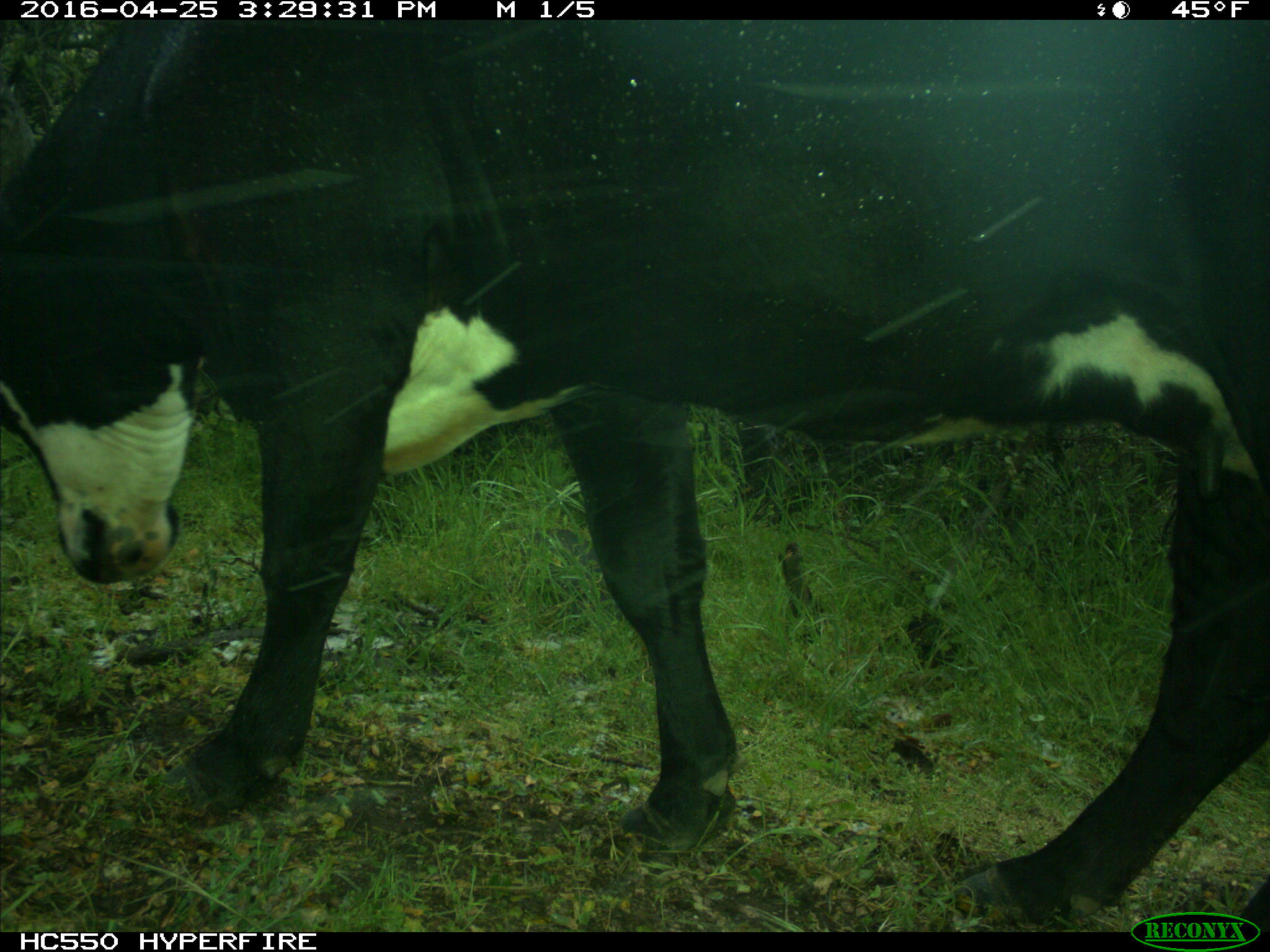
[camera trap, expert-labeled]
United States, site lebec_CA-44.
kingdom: Animalia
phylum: Chordata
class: Mammalia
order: Artiodactyla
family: Bovidae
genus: Bos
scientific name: Bos taurus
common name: domestic cow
Bos taurus (domestic cow).